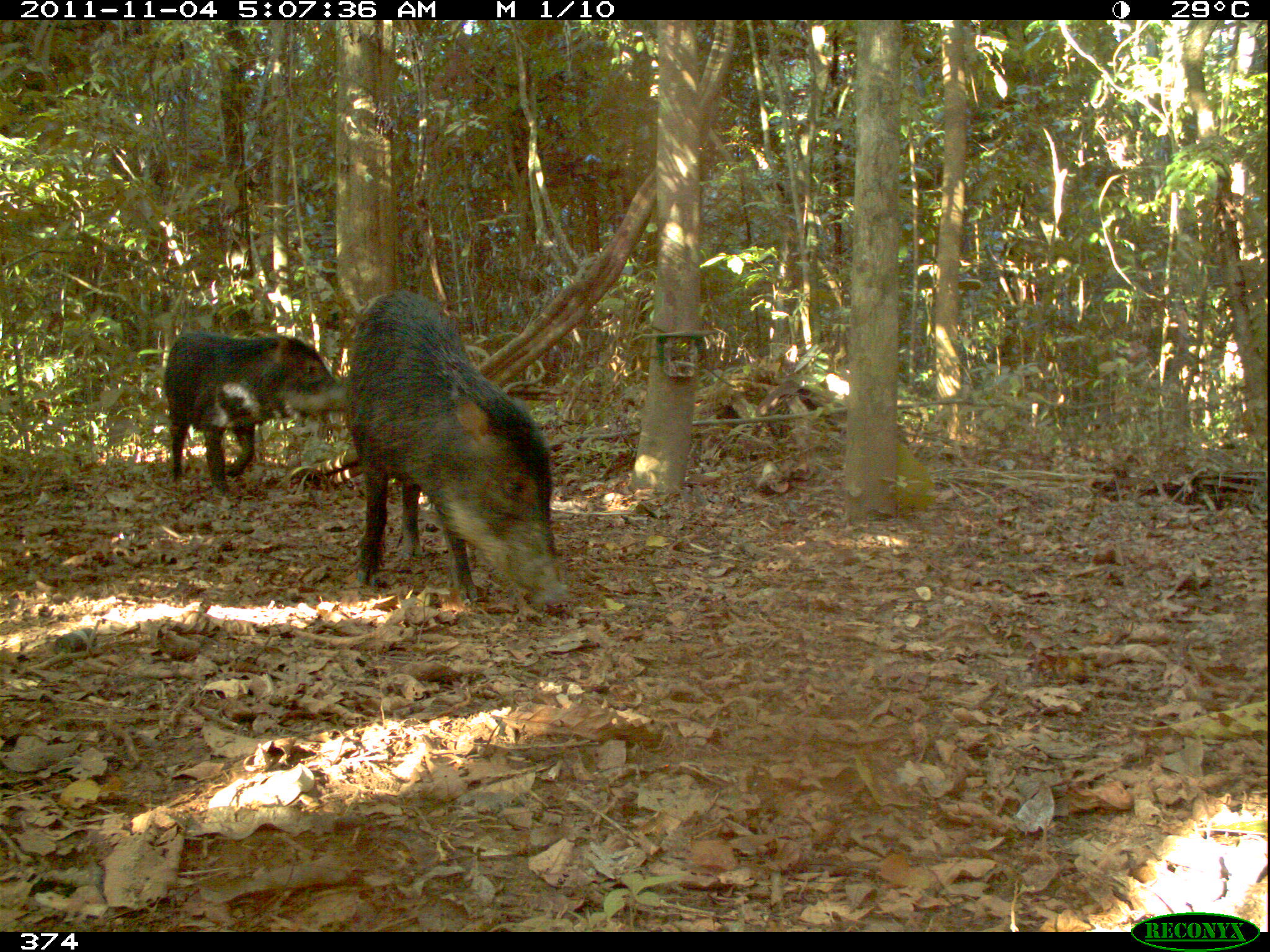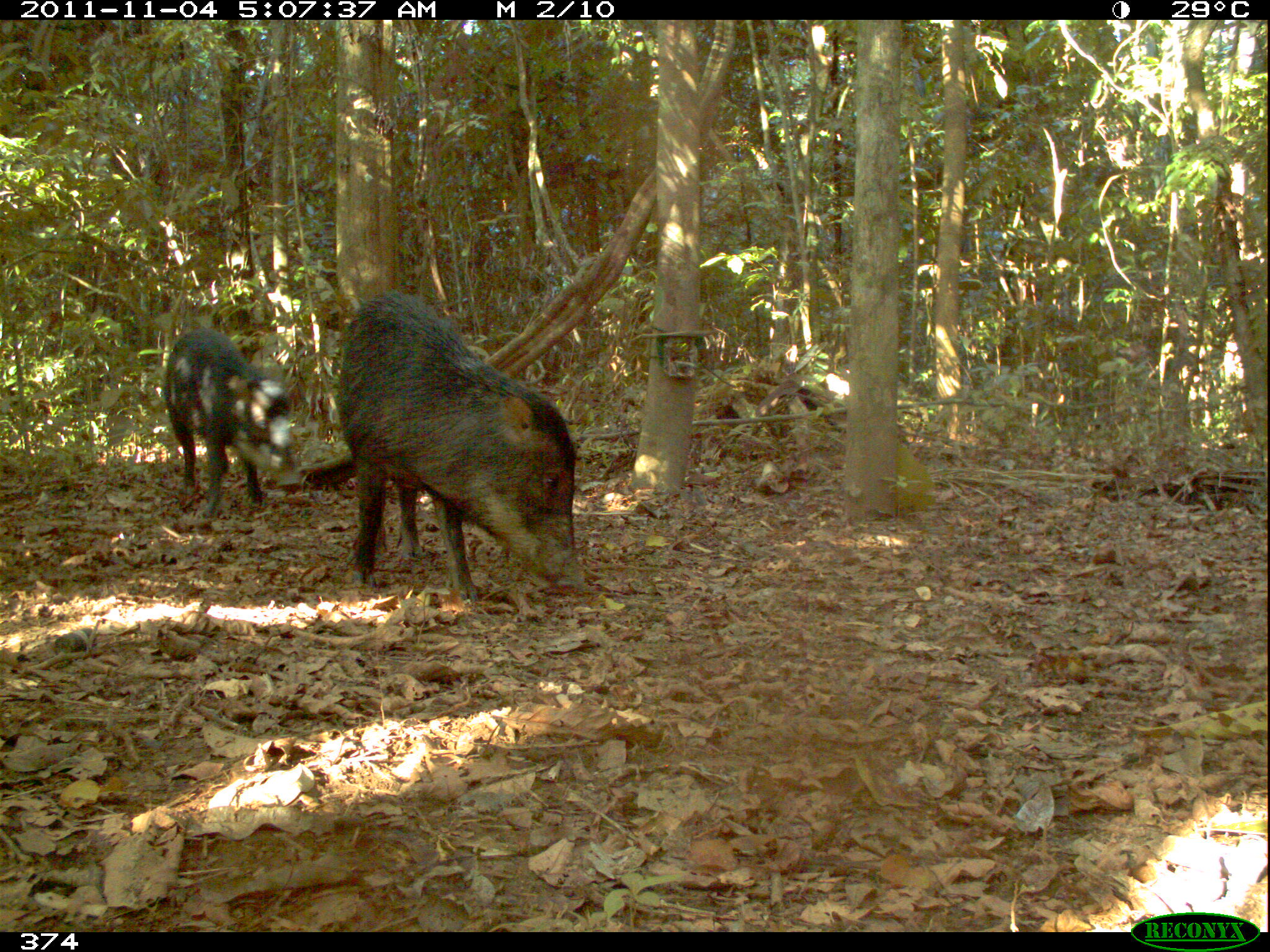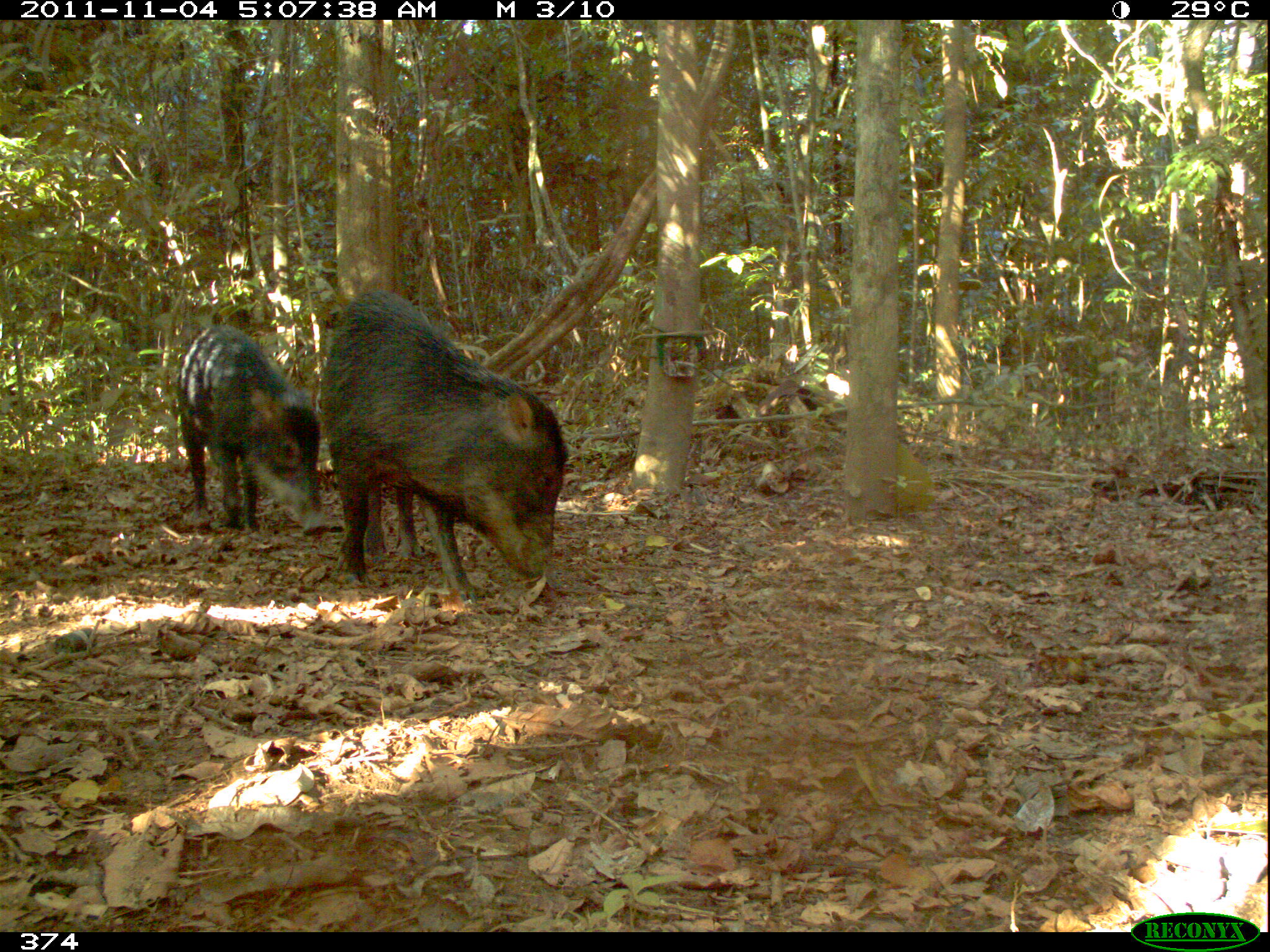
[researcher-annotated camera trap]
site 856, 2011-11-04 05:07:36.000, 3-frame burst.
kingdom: Animalia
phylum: Chordata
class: Mammalia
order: Artiodactyla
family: Tayassuidae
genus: Tayassu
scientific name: Tayassu pecari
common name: white-lipped peccary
Tayassu pecari (white-lipped peccary).